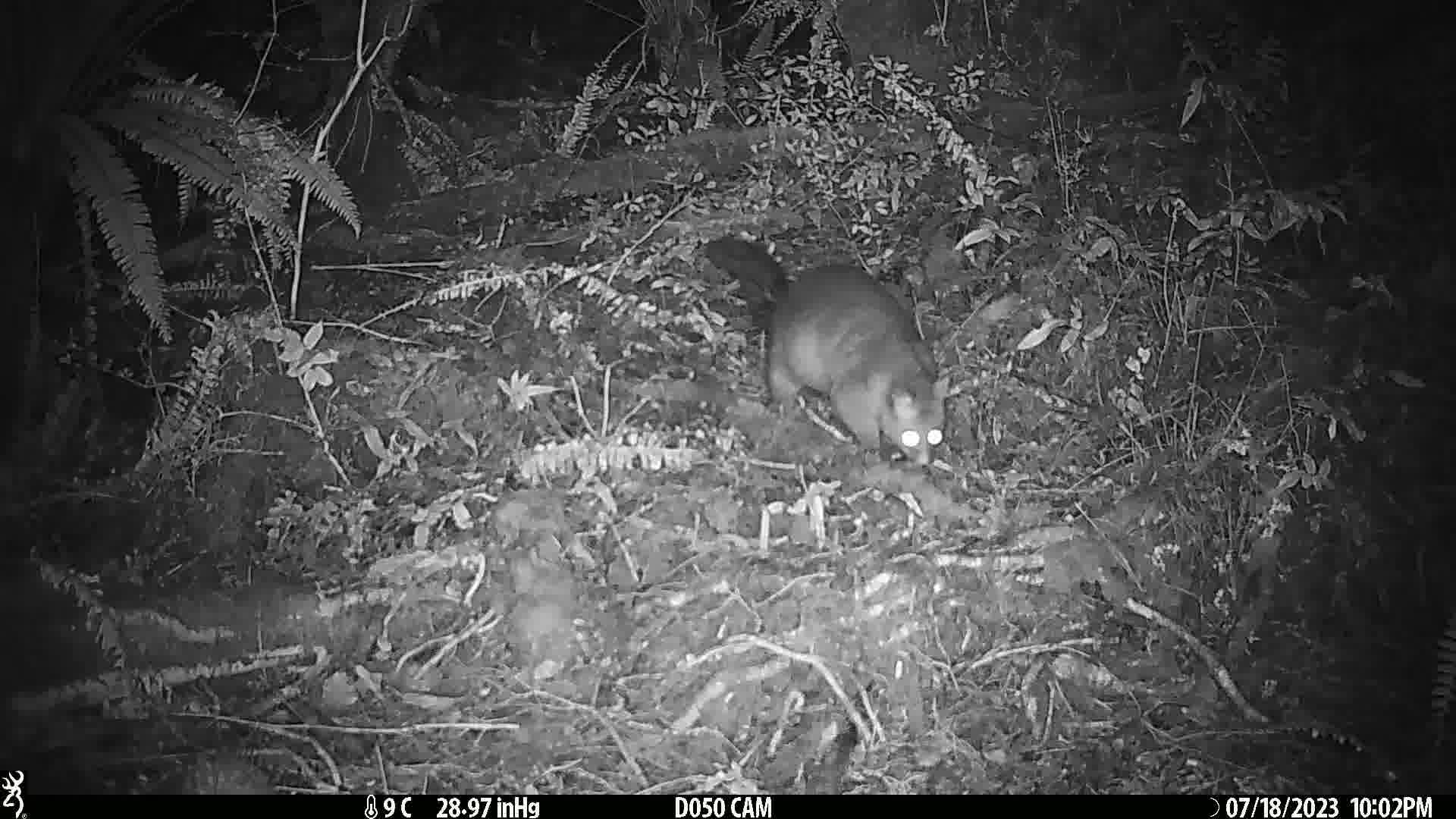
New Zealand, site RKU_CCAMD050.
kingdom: Animalia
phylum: Chordata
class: Mammalia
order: Diprotodontia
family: Phalangeridae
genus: Trichosurus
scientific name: Trichosurus vulpecula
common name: common brushtail possum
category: possum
Possum (common brushtail possum) (Trichosurus vulpecula).